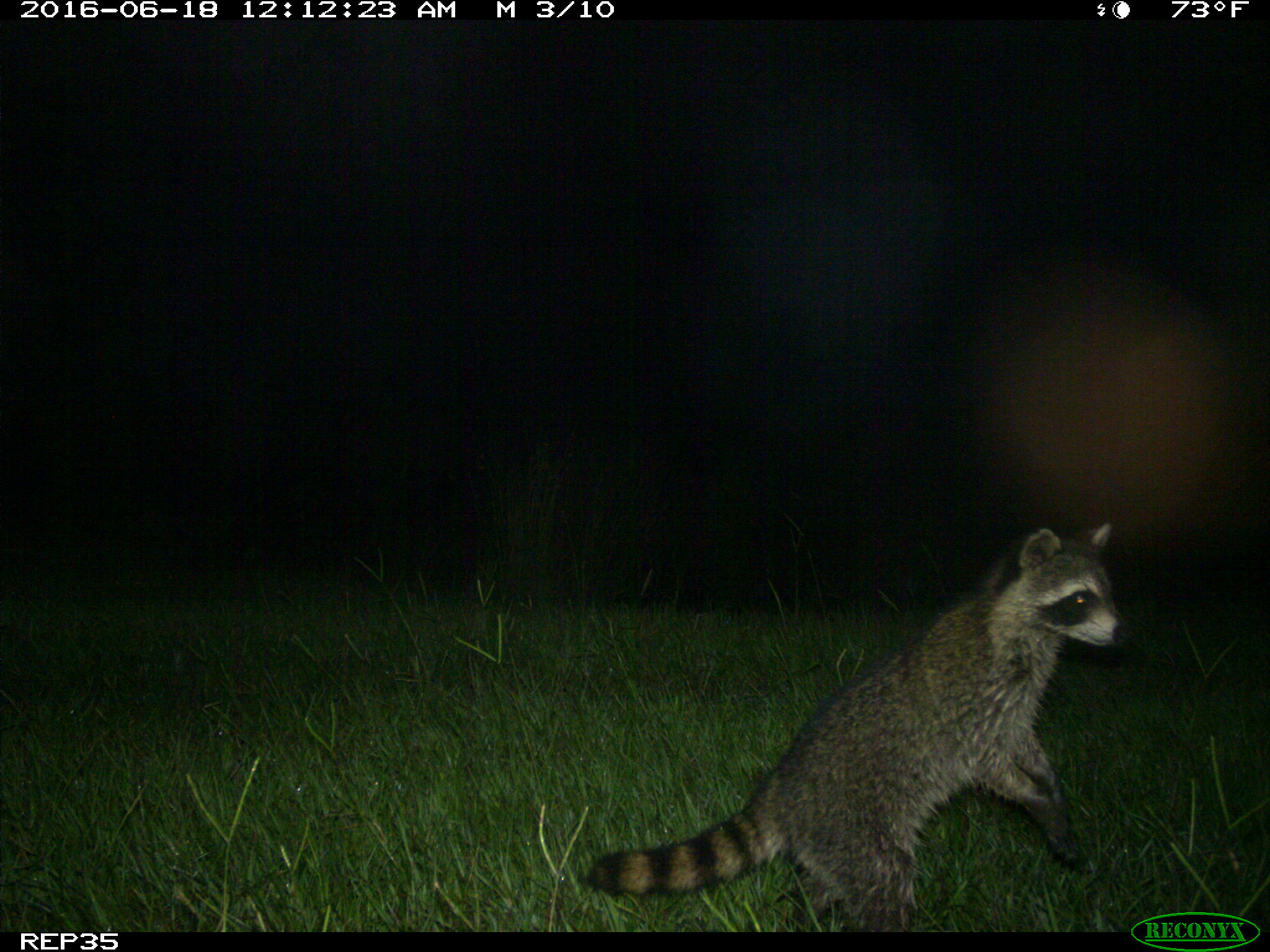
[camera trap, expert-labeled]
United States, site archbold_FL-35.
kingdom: Animalia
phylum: Chordata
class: Mammalia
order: Carnivora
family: Procyonidae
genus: Procyon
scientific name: Procyon lotor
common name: common raccoon